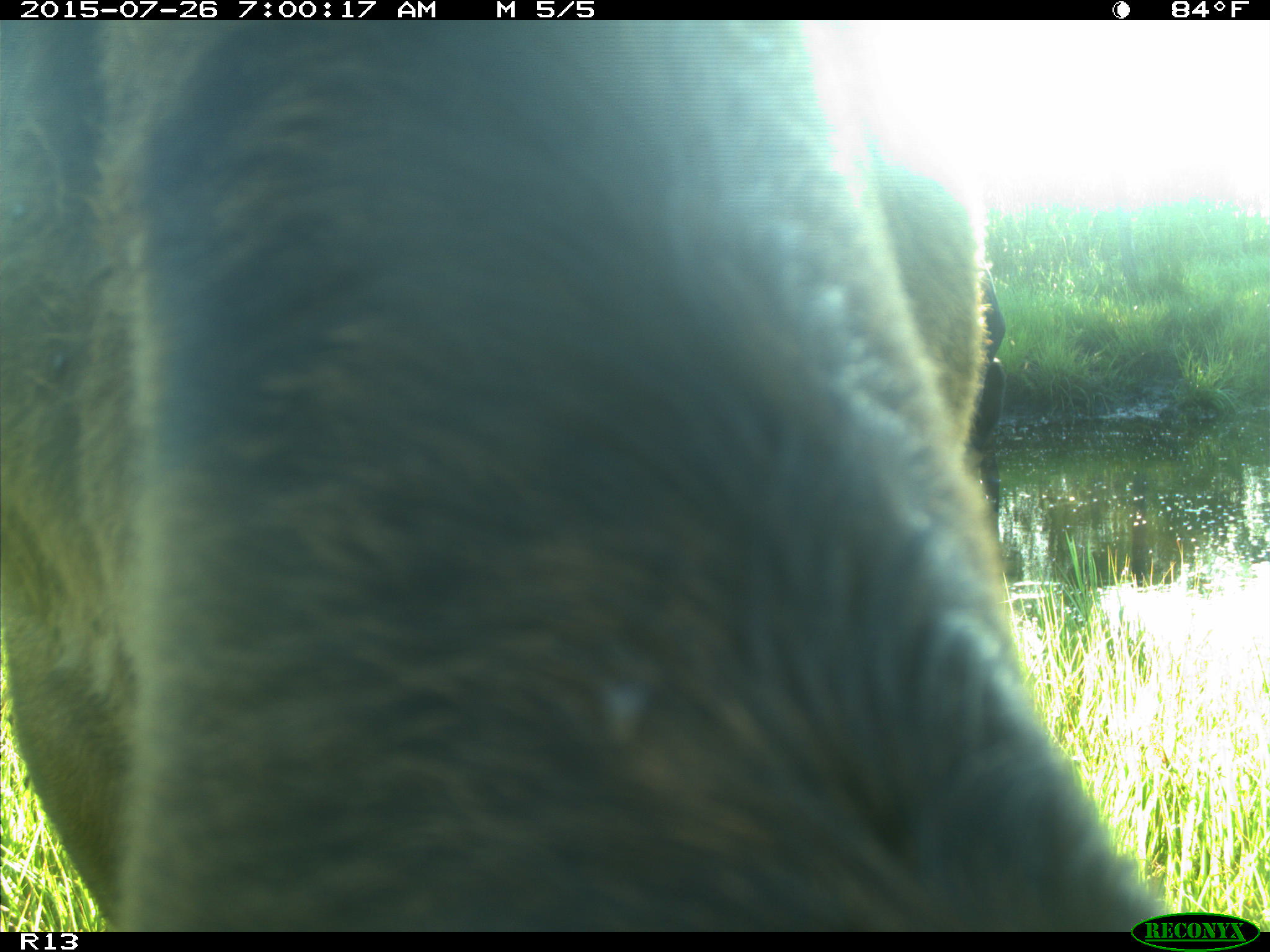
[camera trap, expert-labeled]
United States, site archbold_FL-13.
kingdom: Animalia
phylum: Chordata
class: Mammalia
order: Artiodactyla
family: Suidae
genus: Sus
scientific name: Sus scrofa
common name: wild boar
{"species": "Sus scrofa (wild boar)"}